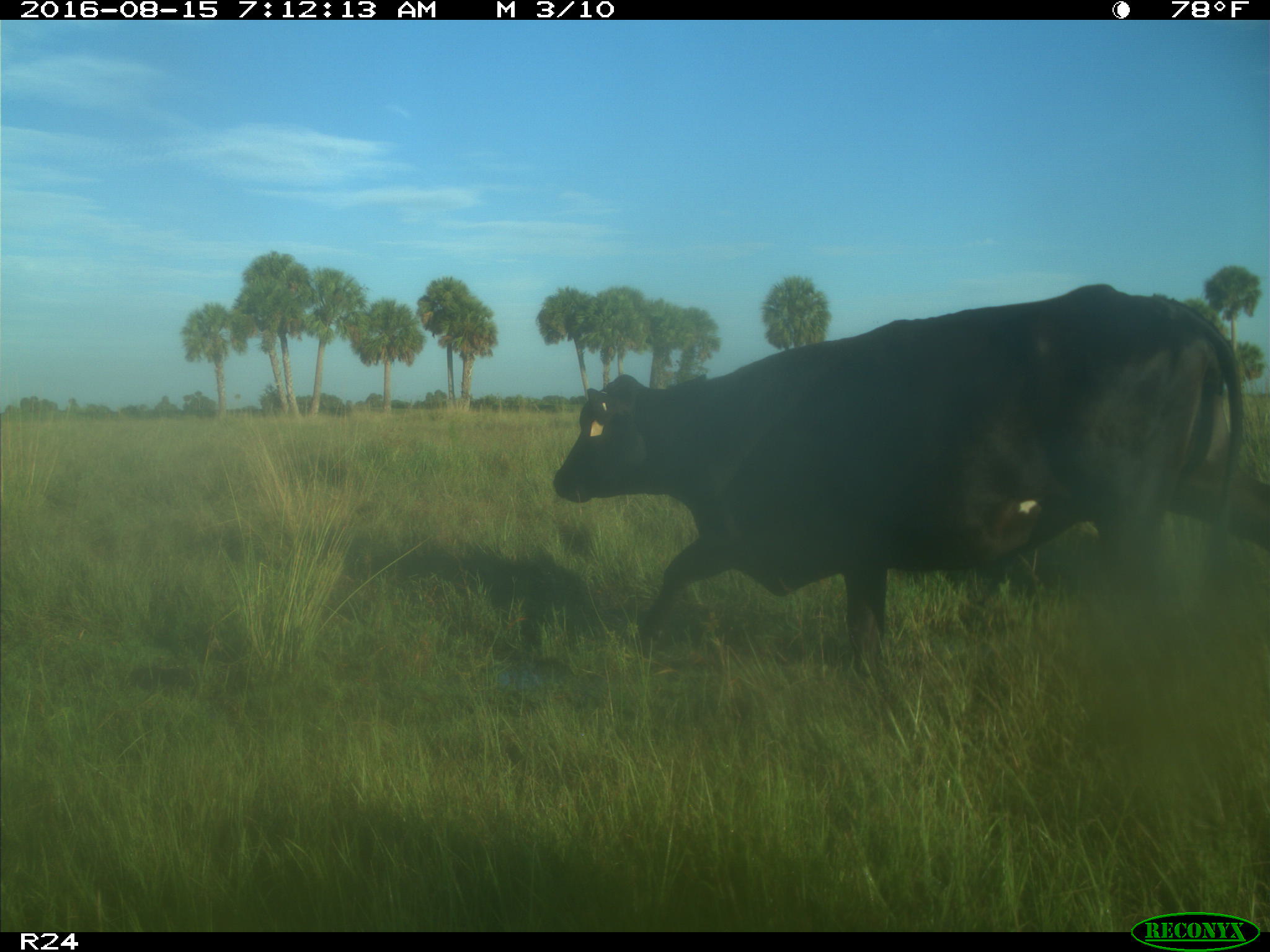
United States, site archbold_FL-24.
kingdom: Animalia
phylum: Chordata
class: Mammalia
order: Artiodactyla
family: Bovidae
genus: Bos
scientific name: Bos taurus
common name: domestic cow